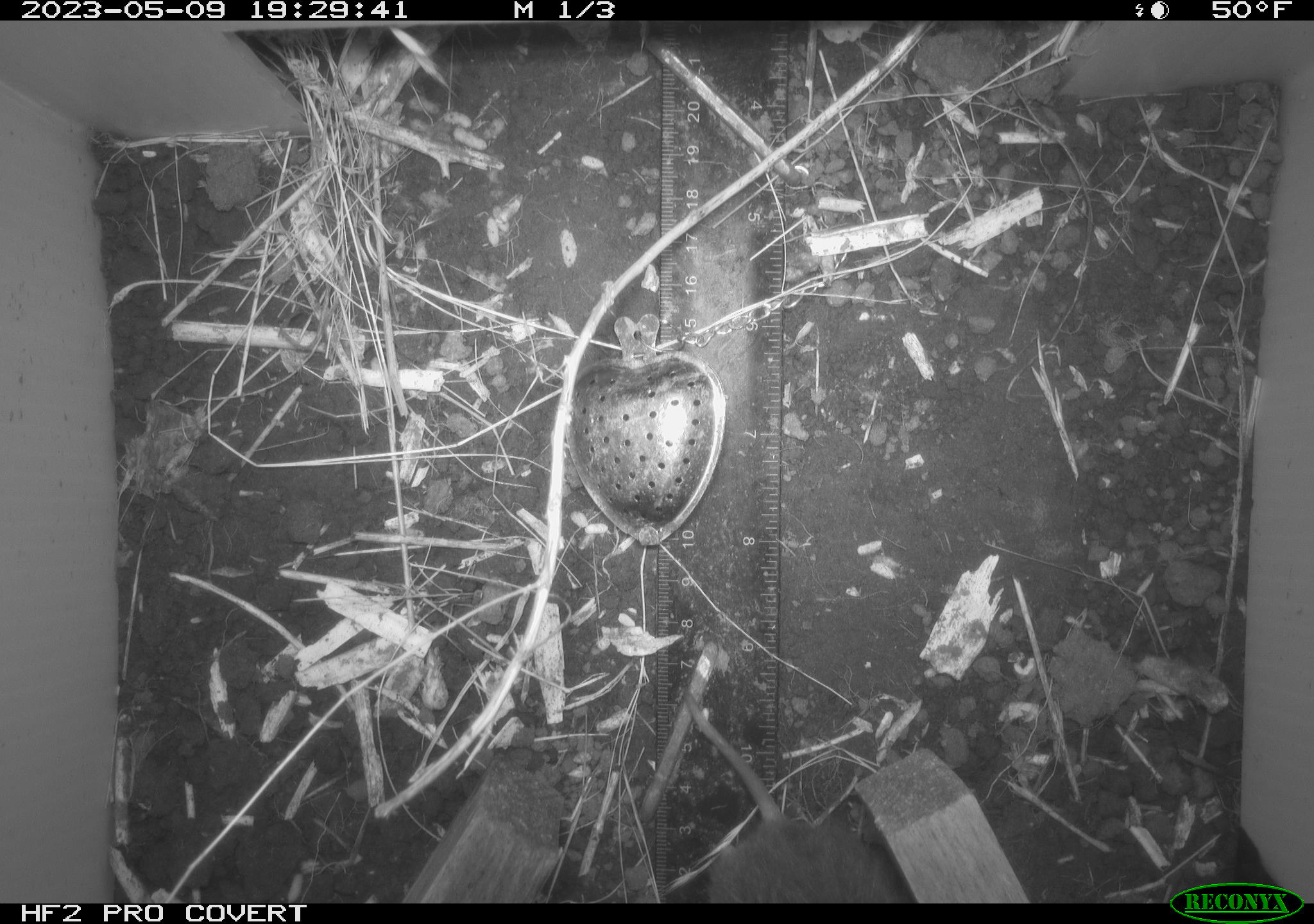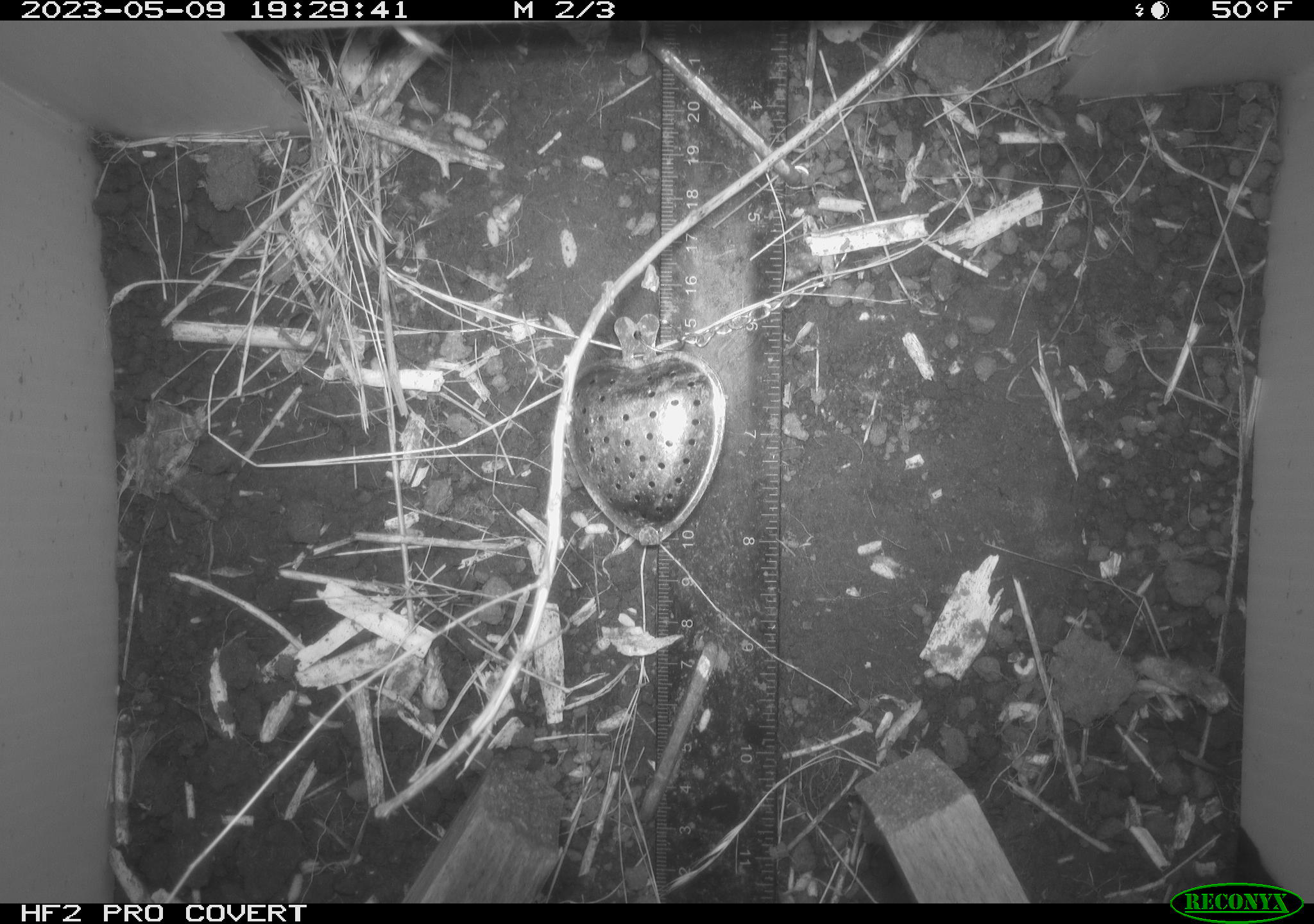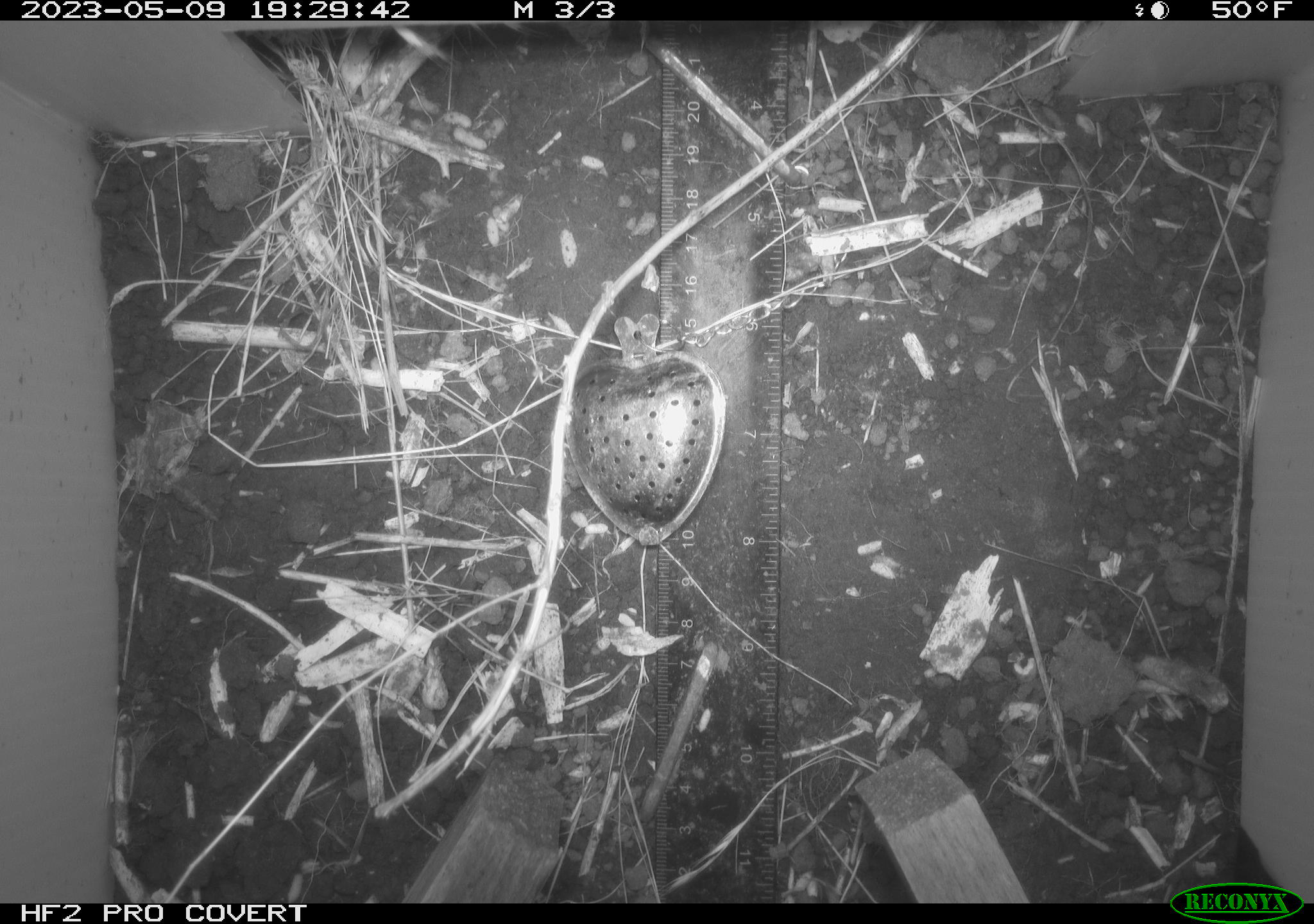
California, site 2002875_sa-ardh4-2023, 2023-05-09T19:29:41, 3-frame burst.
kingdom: Animalia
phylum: Chordata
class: Mammalia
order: Rodentia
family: Cricetidae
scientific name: Arvicolinae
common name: voles, lemmings, and muskrats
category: arvicolinae subfamily